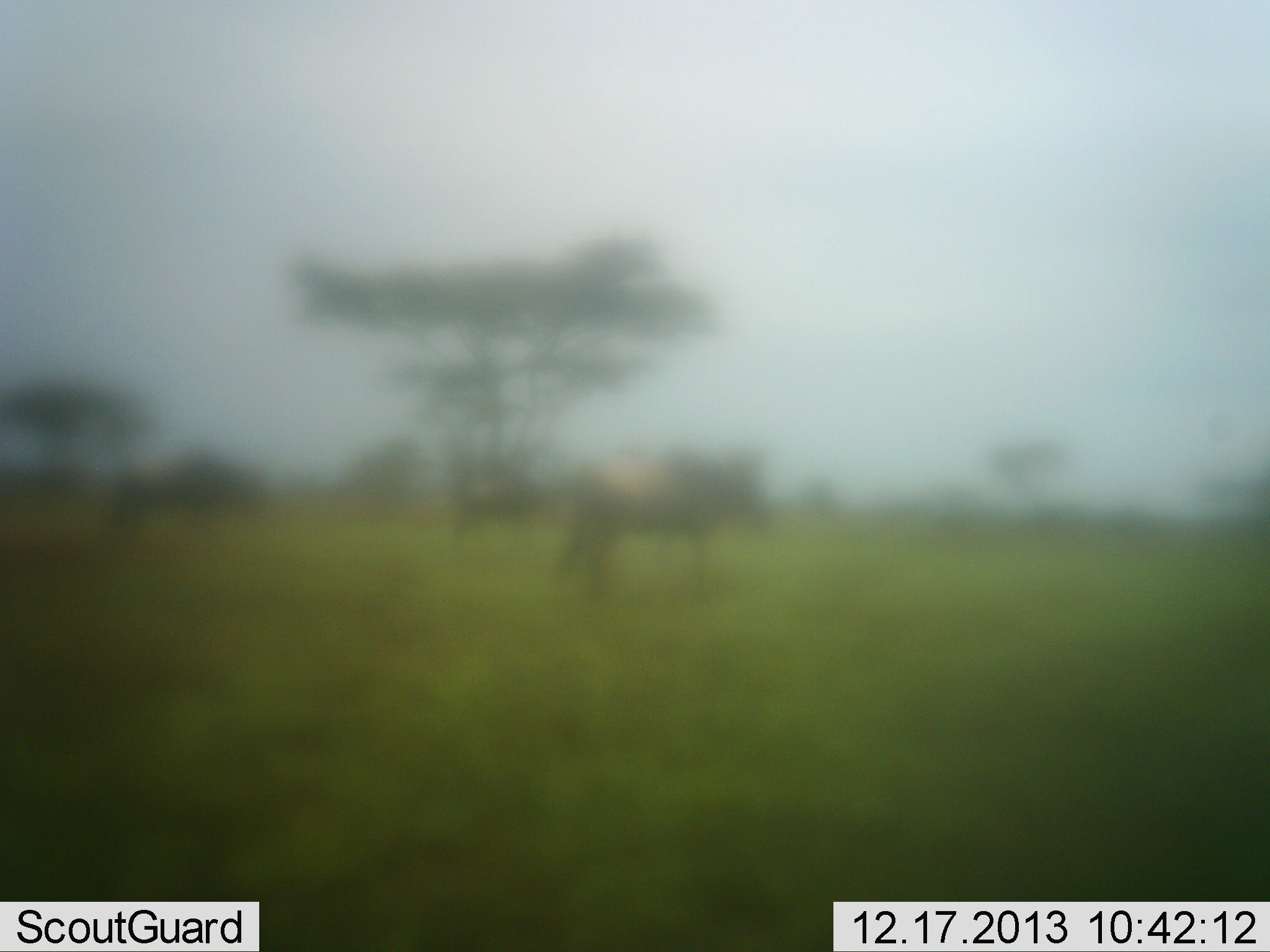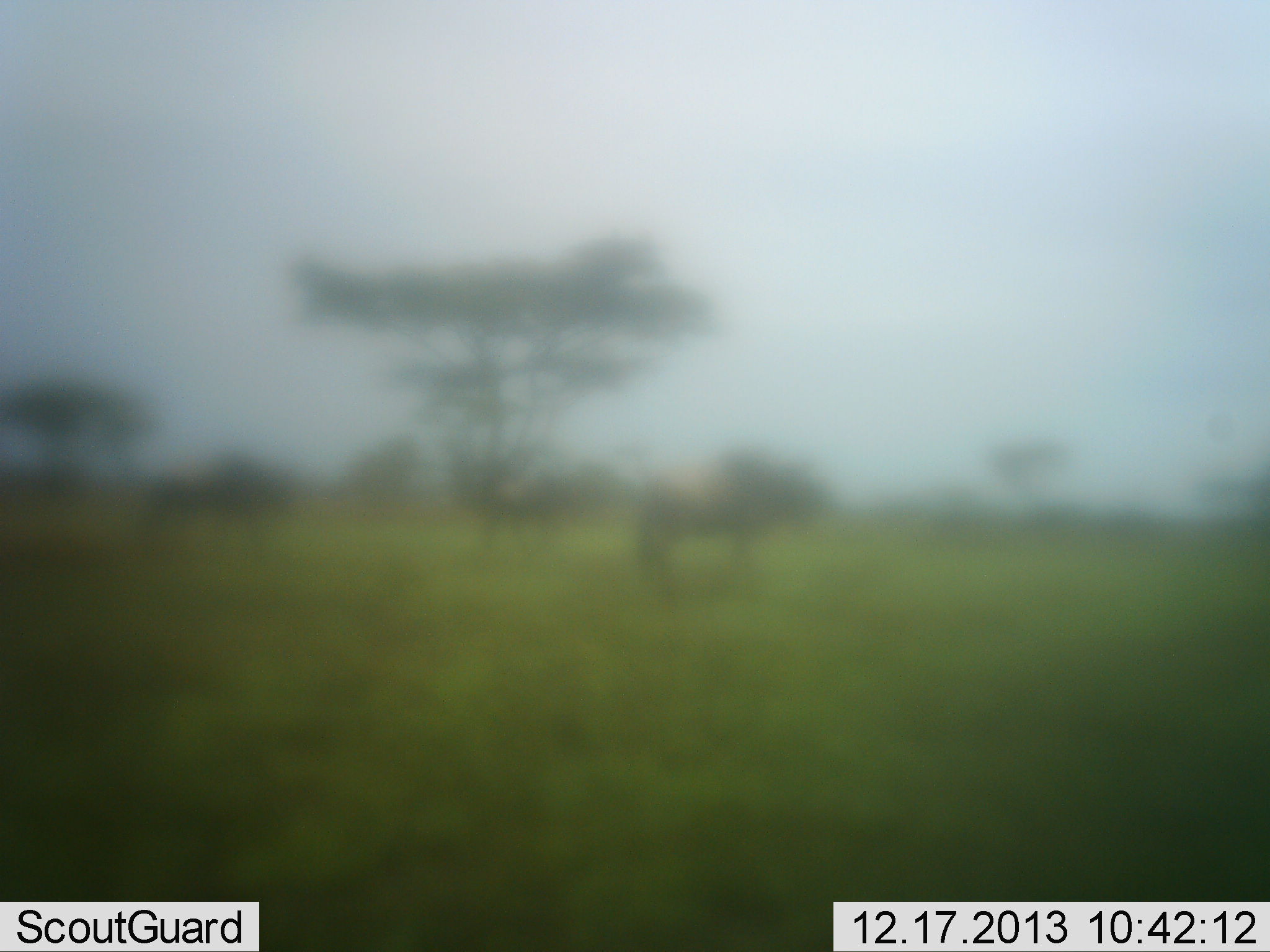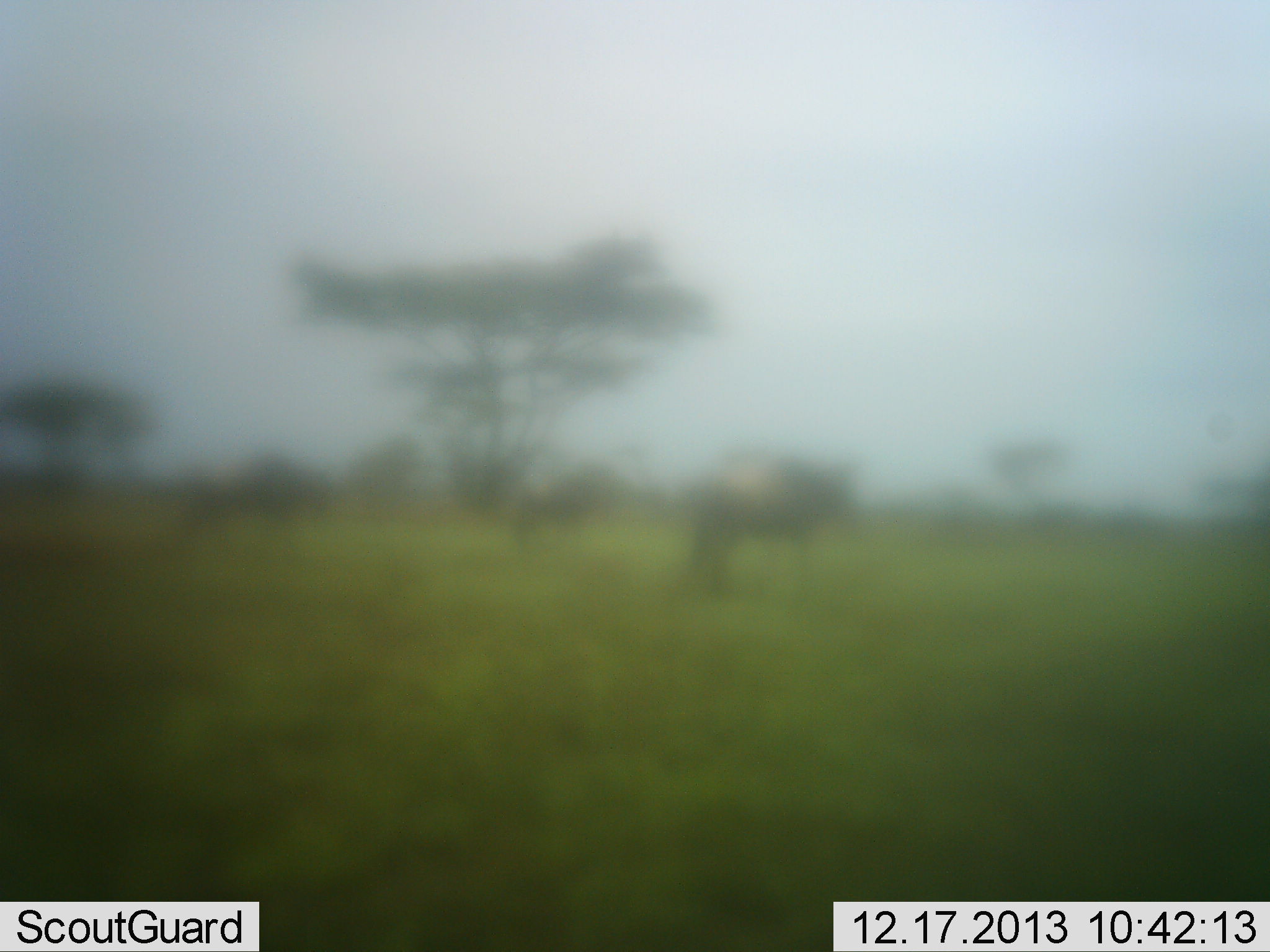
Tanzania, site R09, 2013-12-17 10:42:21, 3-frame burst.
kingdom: Animalia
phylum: Chordata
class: Mammalia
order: Artiodactyla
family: Bovidae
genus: Connochaetes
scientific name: Connochaetes taurinus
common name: blue wildebeest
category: wildebeest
Wildebeest (blue wildebeest) (Connochaetes taurinus), count 3. Behavior (volunteer vote fractions): standing 9%, resting 0%, moving 100%, interacting 0%. Young present (vote fraction): 0%. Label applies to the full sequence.